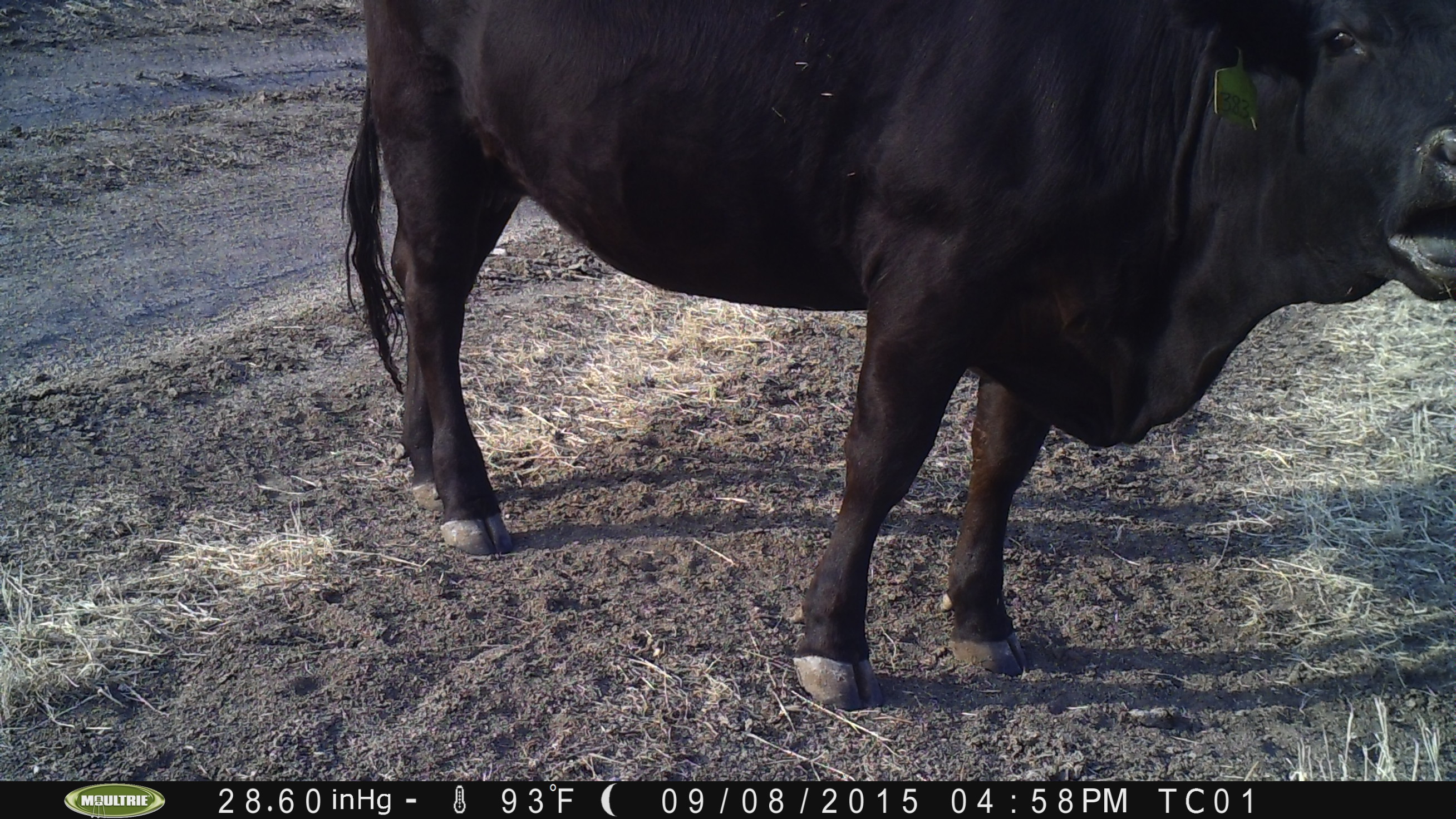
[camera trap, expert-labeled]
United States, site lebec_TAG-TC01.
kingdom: Animalia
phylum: Chordata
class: Mammalia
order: Artiodactyla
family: Bovidae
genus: Bos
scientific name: Bos taurus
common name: domestic cow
Bos taurus (domestic cow).